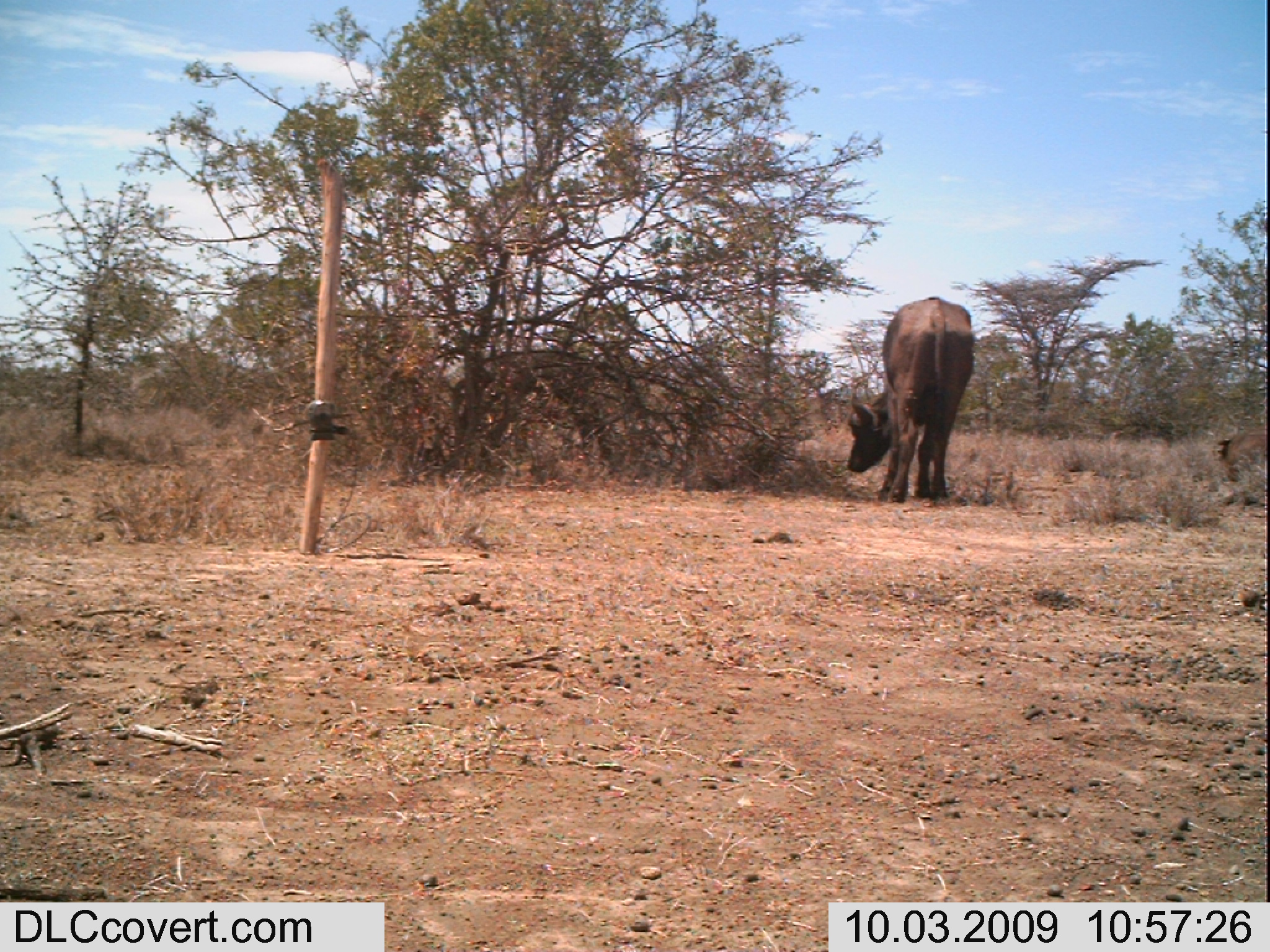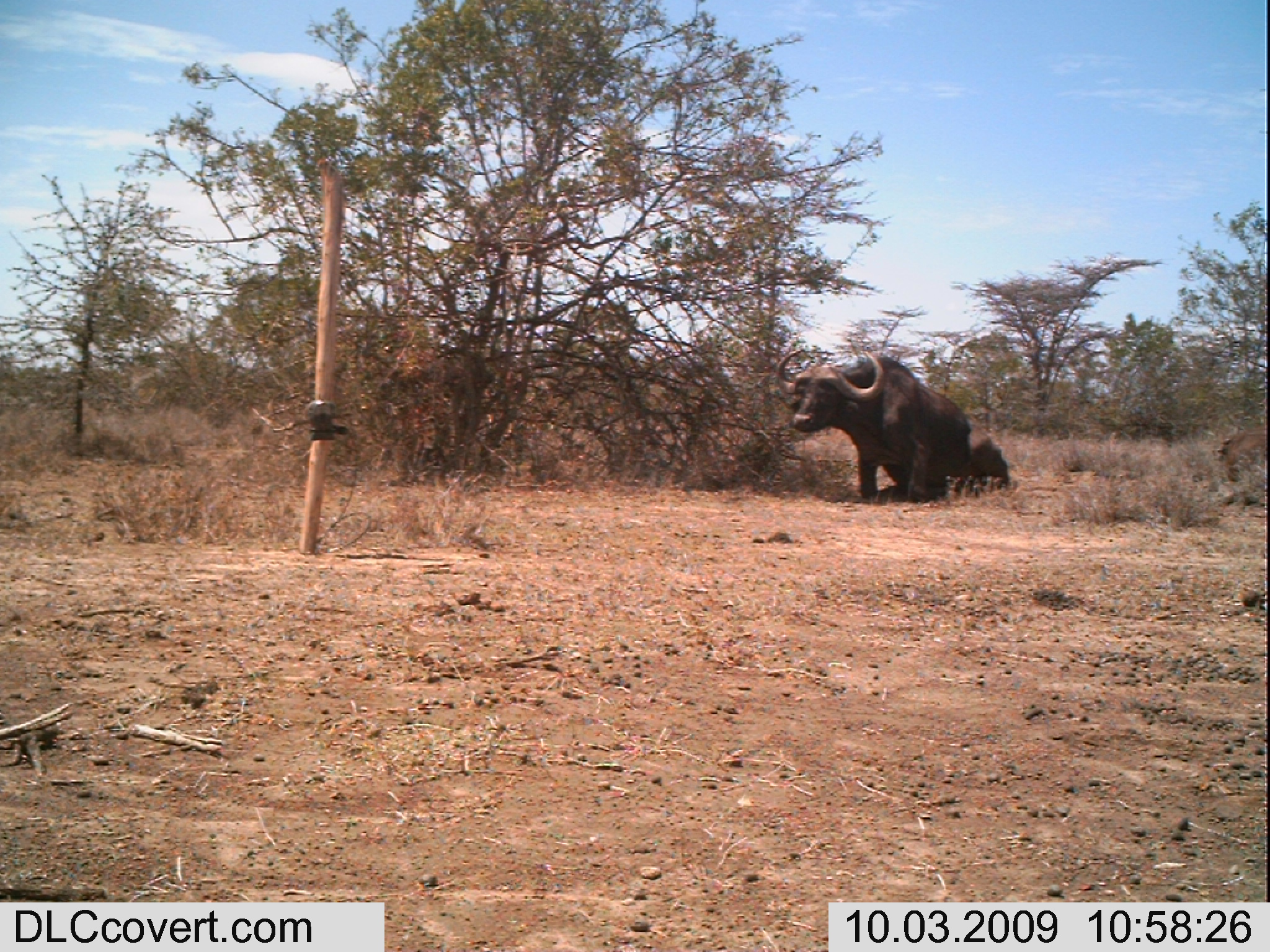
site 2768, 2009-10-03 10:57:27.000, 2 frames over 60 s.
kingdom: Animalia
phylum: Chordata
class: Mammalia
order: Artiodactyla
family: Bovidae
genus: Syncerus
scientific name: Syncerus caffer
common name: african buffalo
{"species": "Syncerus caffer (african buffalo)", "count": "1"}